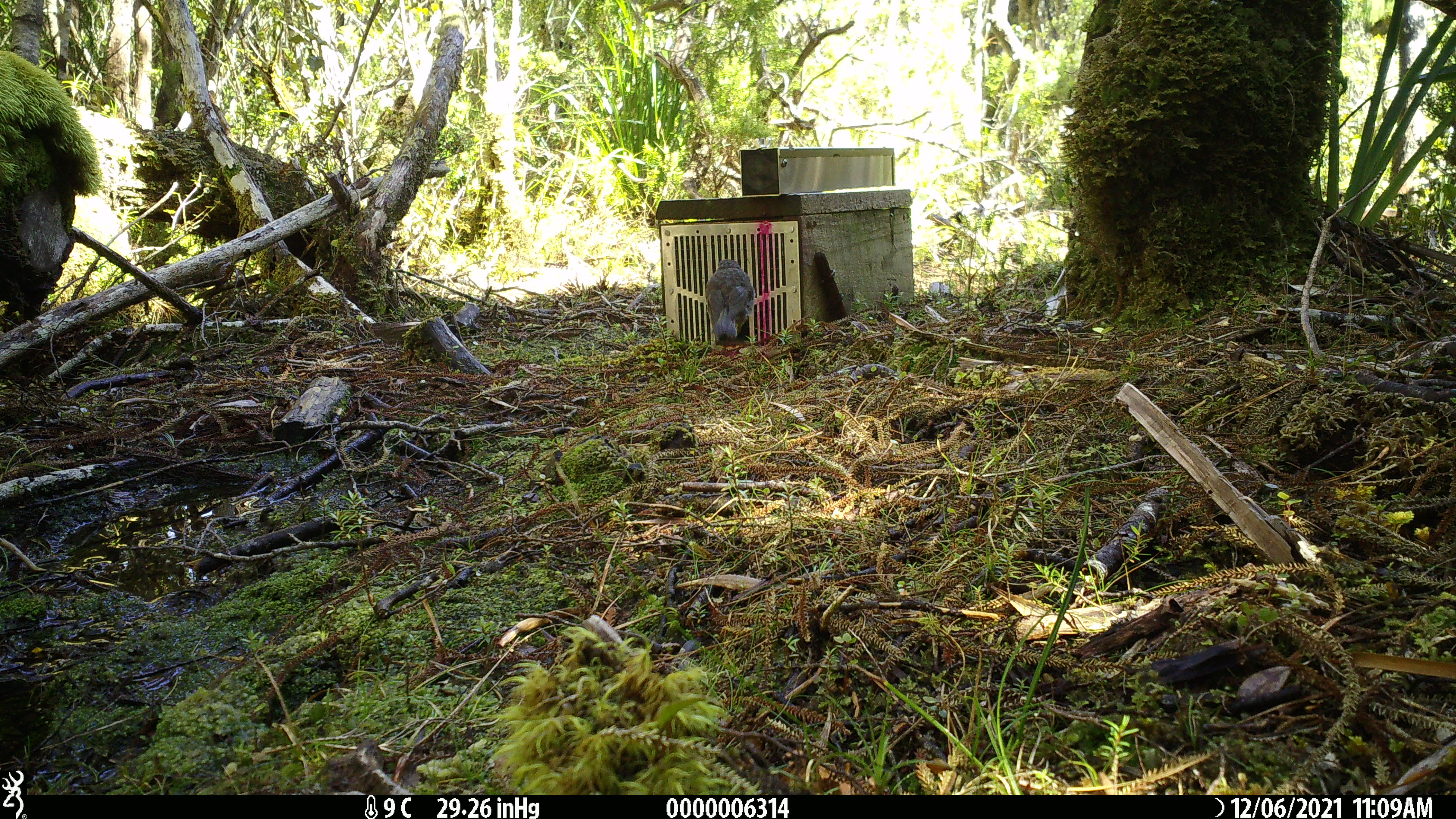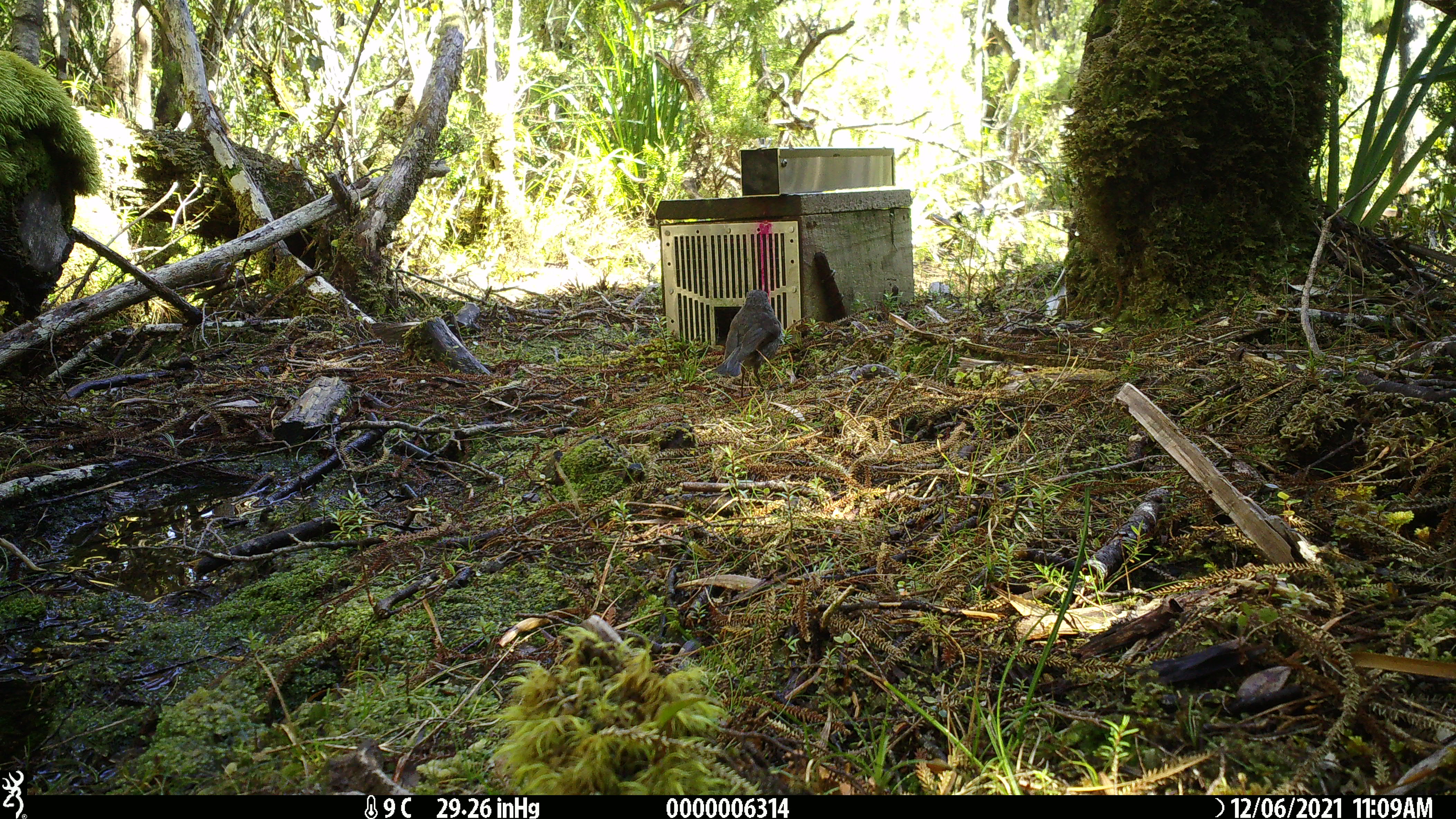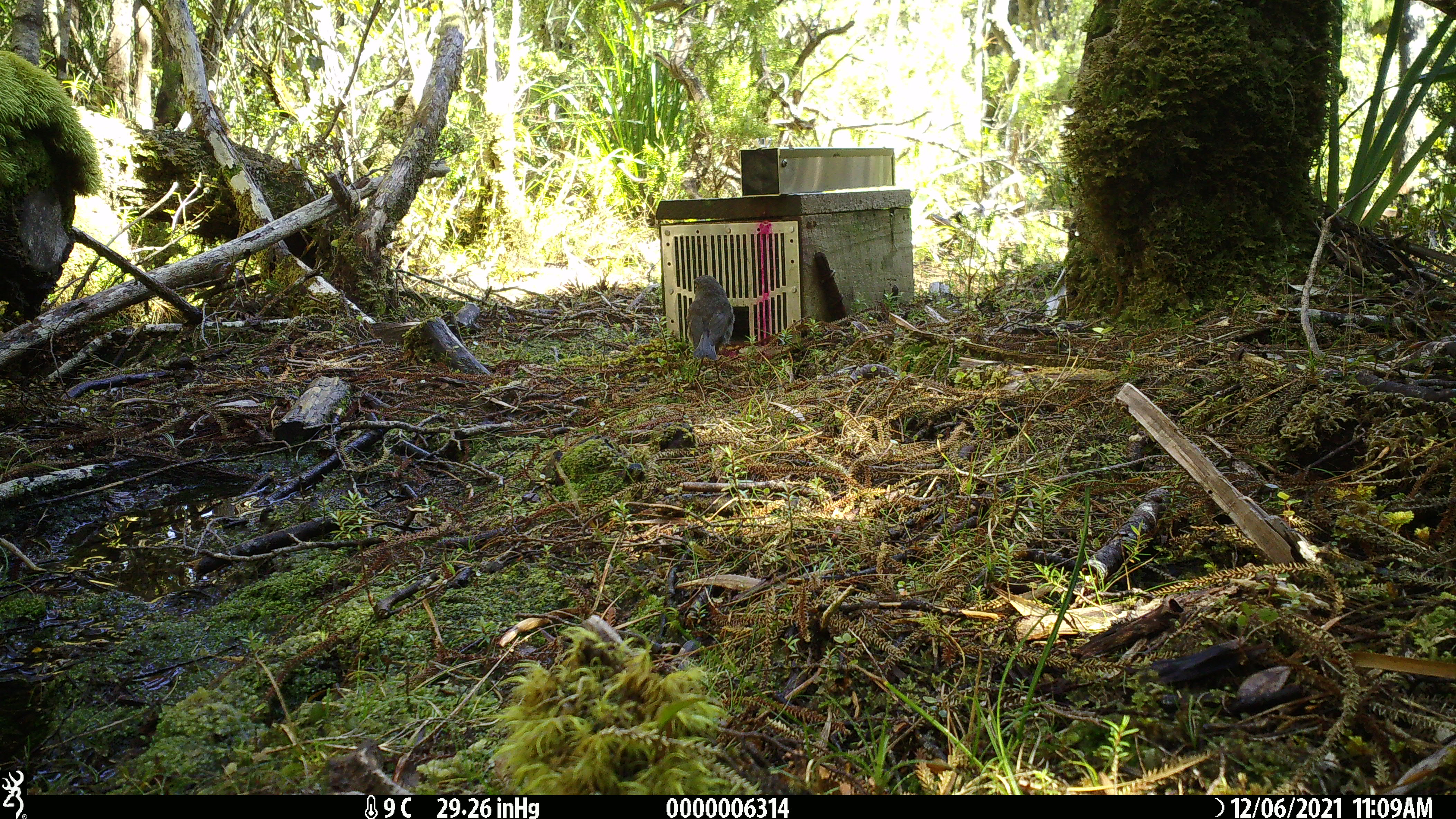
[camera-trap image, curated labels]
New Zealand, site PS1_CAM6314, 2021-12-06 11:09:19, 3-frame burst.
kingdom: Animalia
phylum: Chordata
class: Aves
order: Passeriformes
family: Petroicidae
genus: Petroica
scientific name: Petroica australis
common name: new zealand robin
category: robin